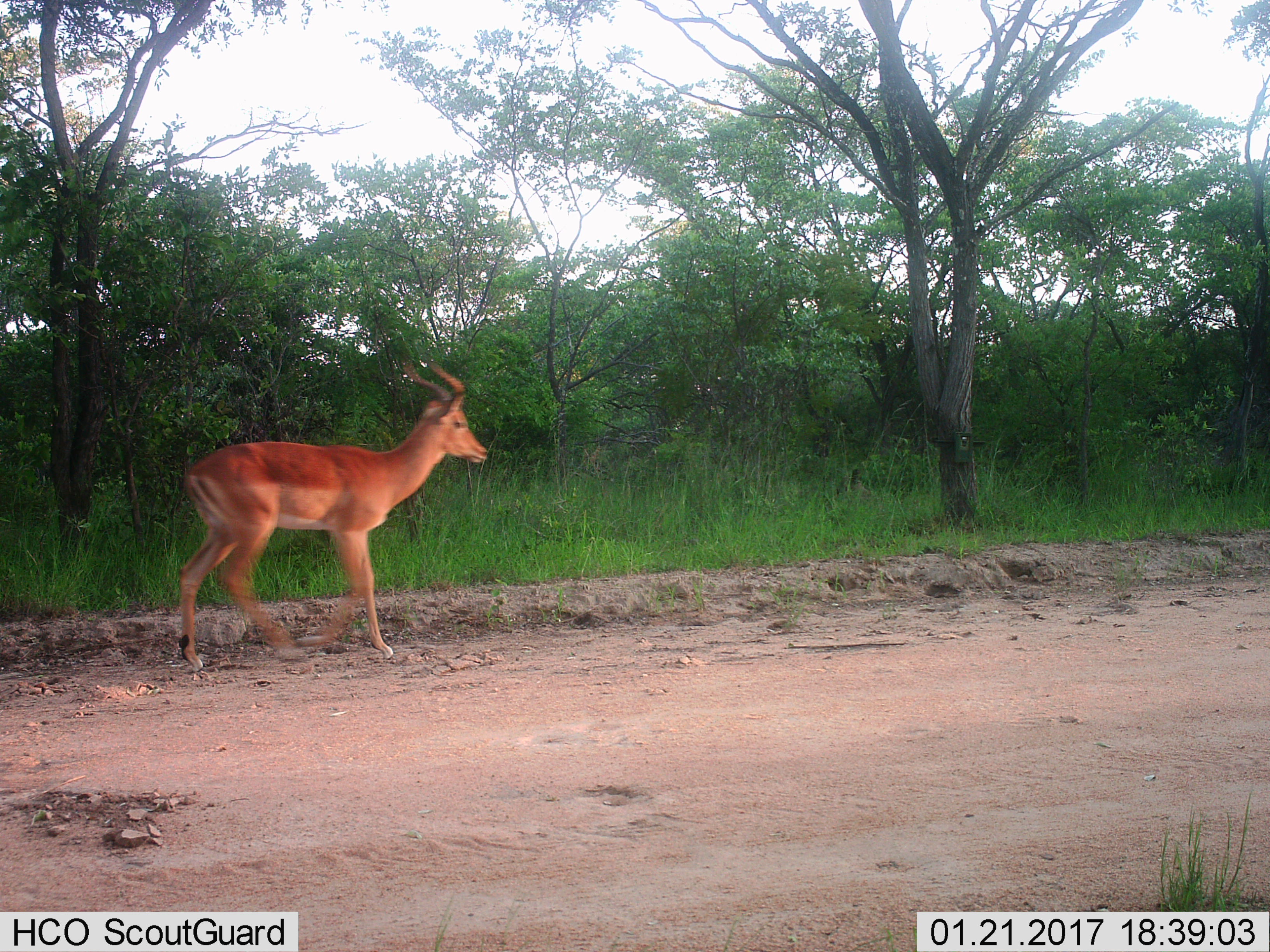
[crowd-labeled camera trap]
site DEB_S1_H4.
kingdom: Animalia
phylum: Chordata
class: Mammalia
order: Artiodactyla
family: Bovidae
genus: Aepyceros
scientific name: Aepyceros melampus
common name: impala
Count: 1.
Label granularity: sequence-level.